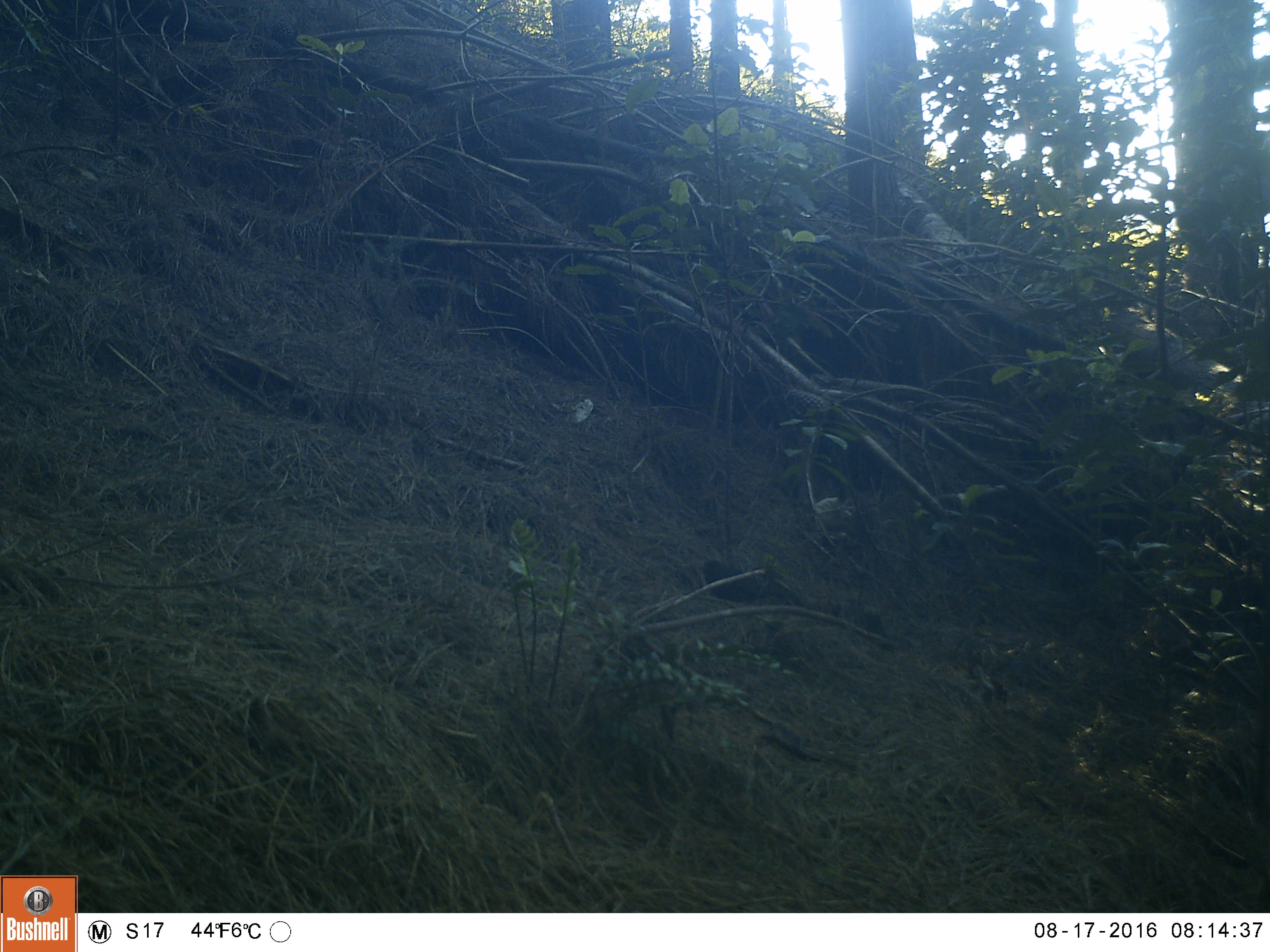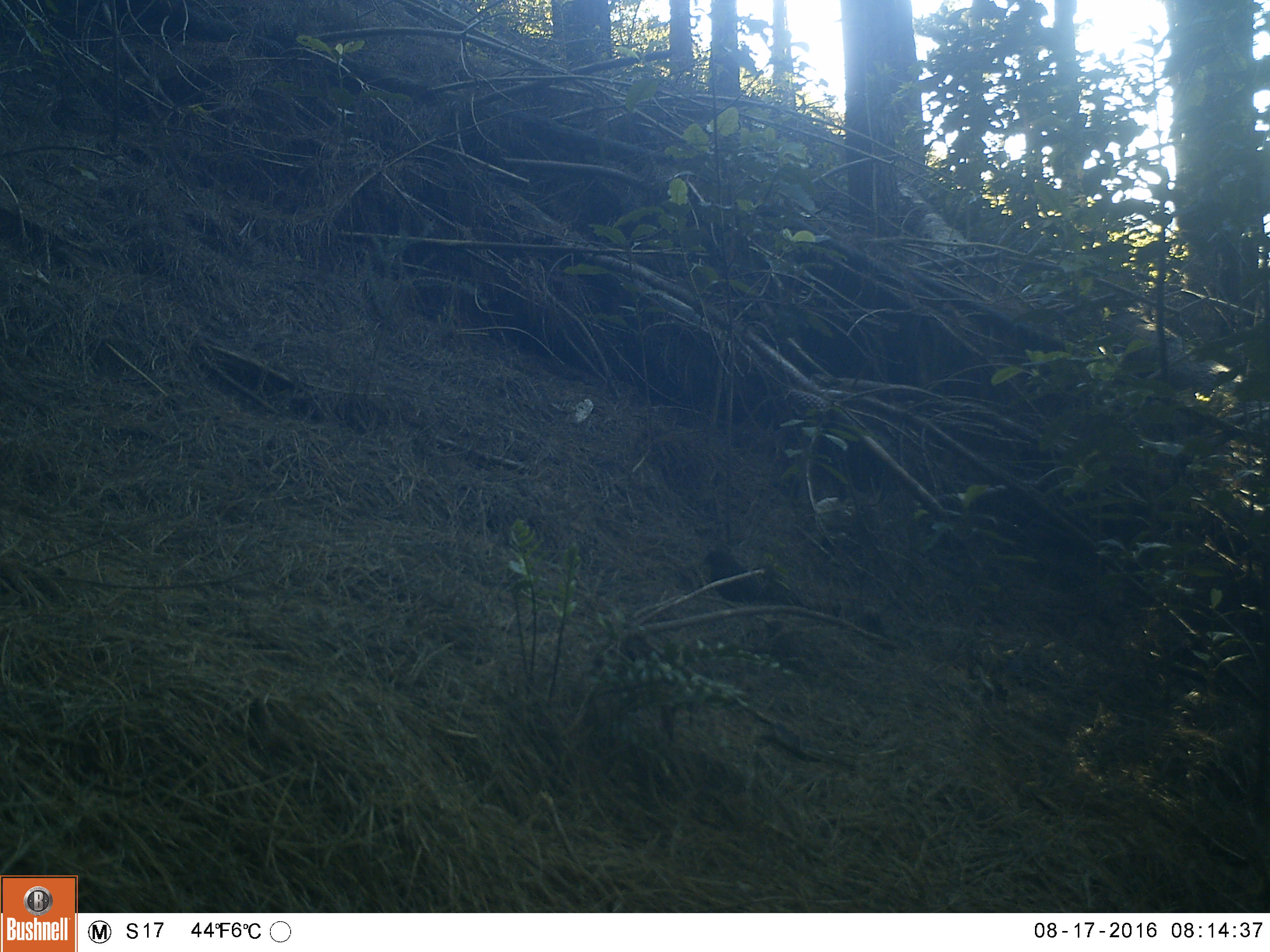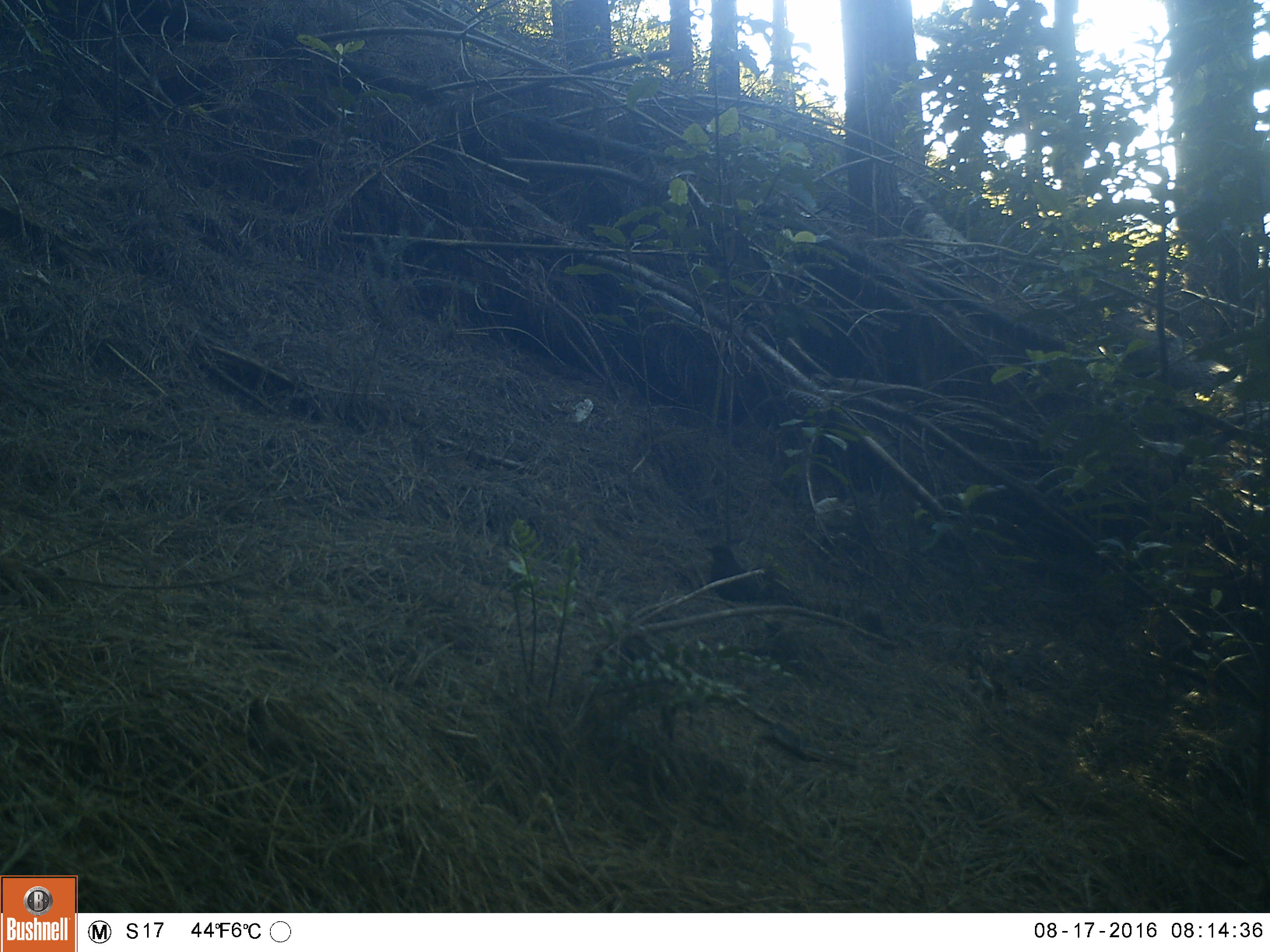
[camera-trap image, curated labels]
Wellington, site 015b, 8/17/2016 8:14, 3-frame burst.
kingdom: Animalia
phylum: Chordata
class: Aves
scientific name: Aves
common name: bird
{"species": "bird (Aves)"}